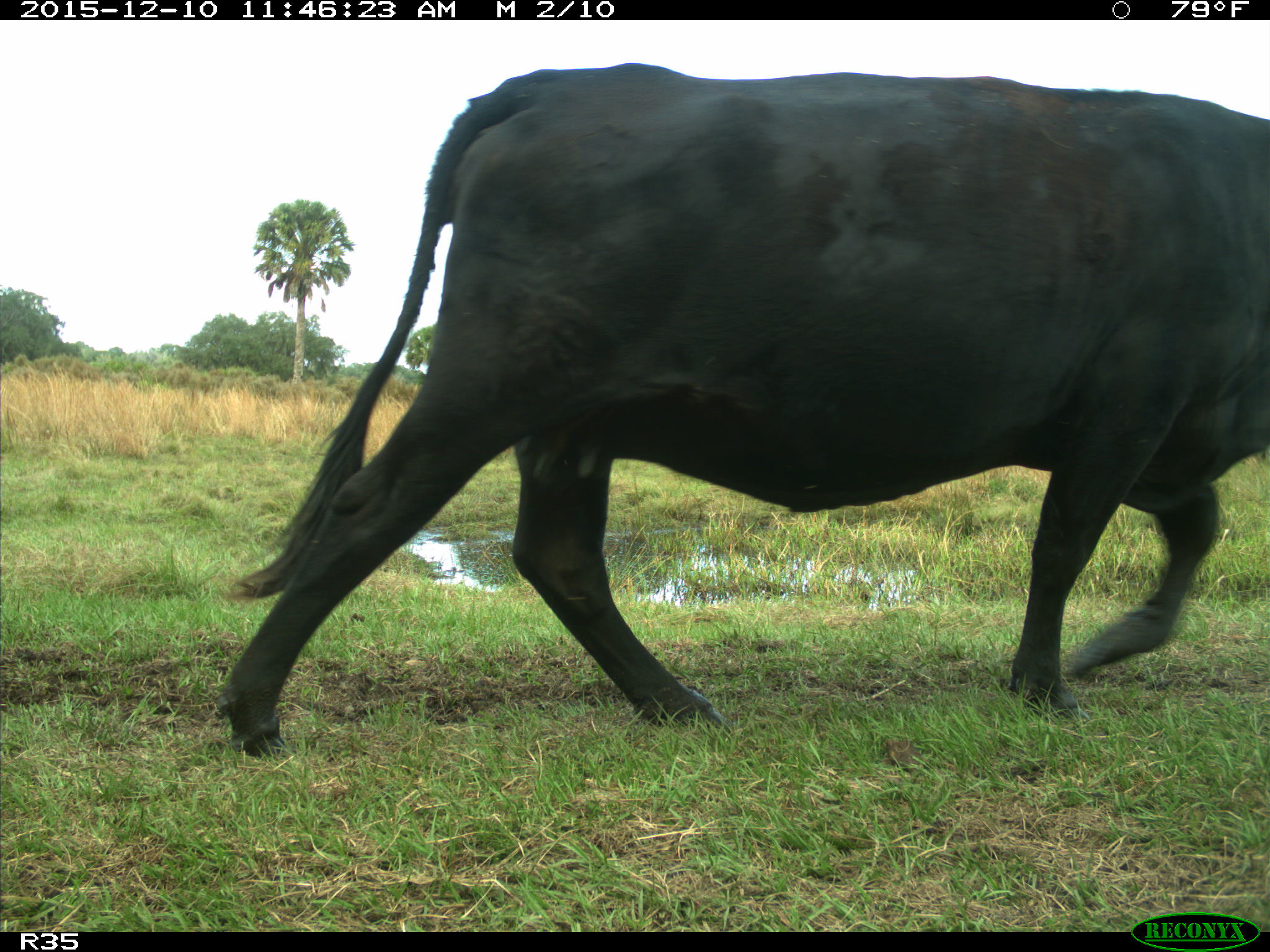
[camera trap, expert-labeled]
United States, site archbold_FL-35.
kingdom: Animalia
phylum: Chordata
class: Mammalia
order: Artiodactyla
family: Bovidae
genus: Bos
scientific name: Bos taurus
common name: domestic cow